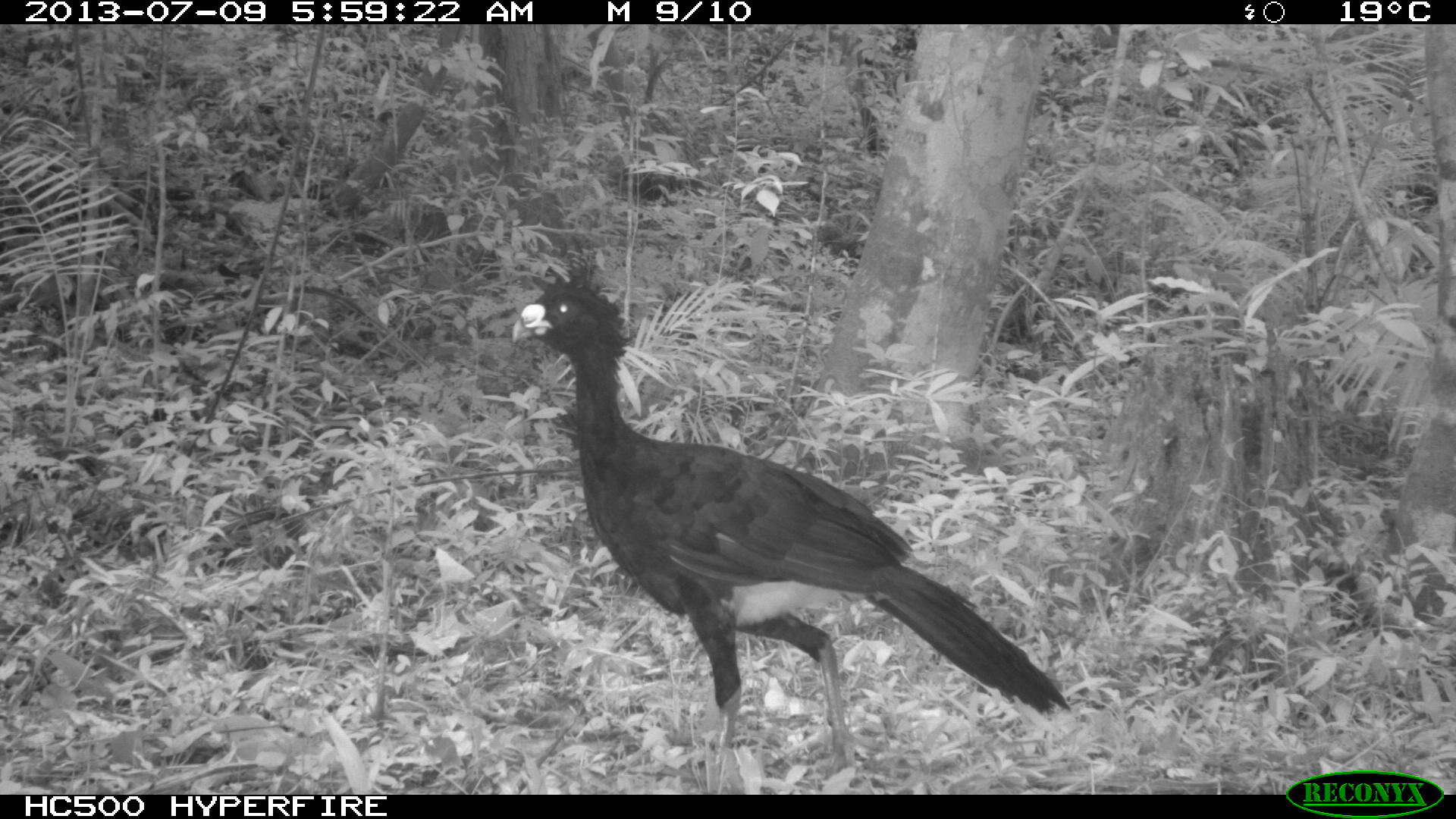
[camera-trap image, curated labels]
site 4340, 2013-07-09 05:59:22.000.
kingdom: Animalia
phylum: Chordata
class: Aves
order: Galliformes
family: Cracidae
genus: Crax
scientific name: Crax rubra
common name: great curassow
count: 1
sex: male